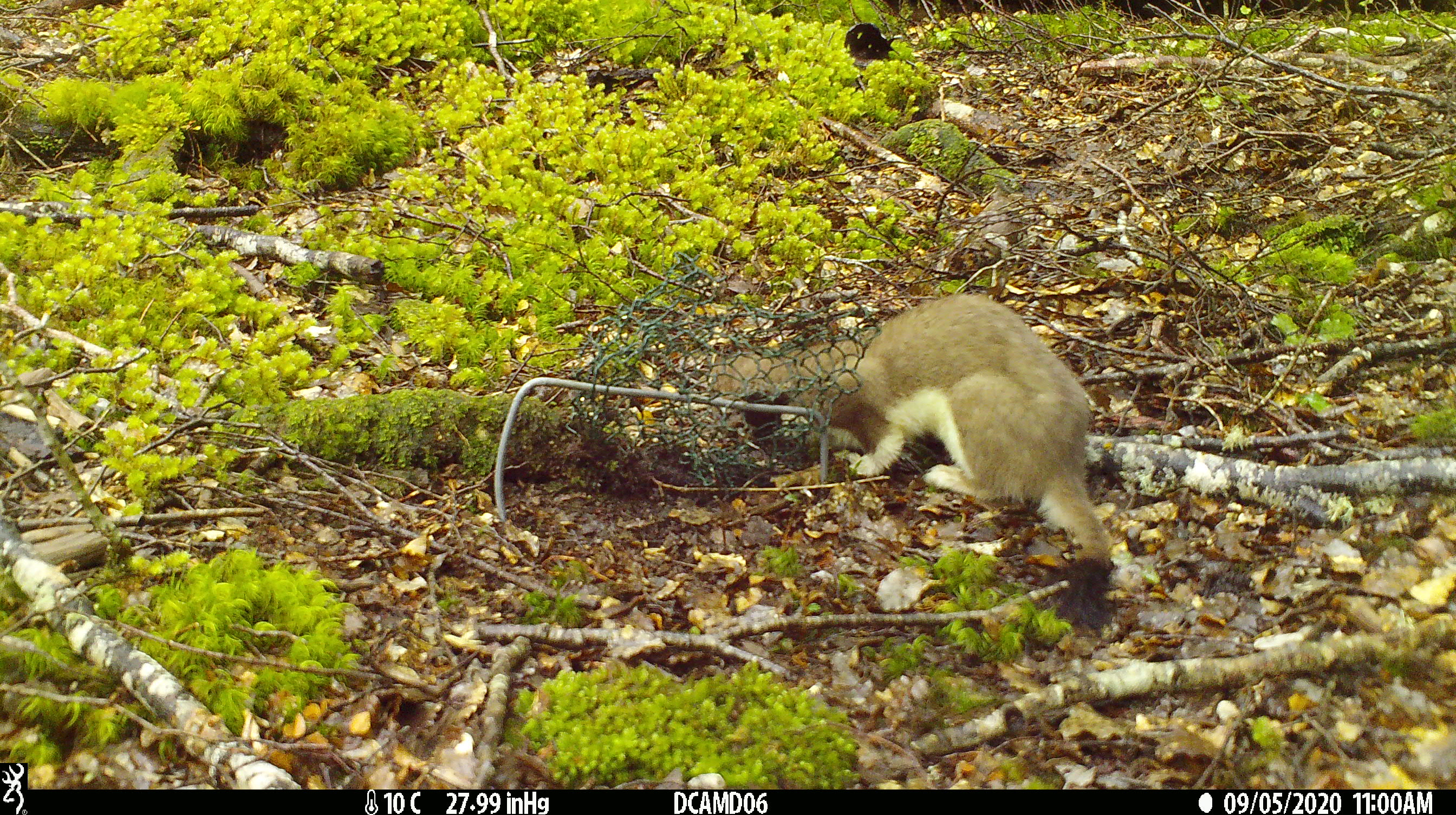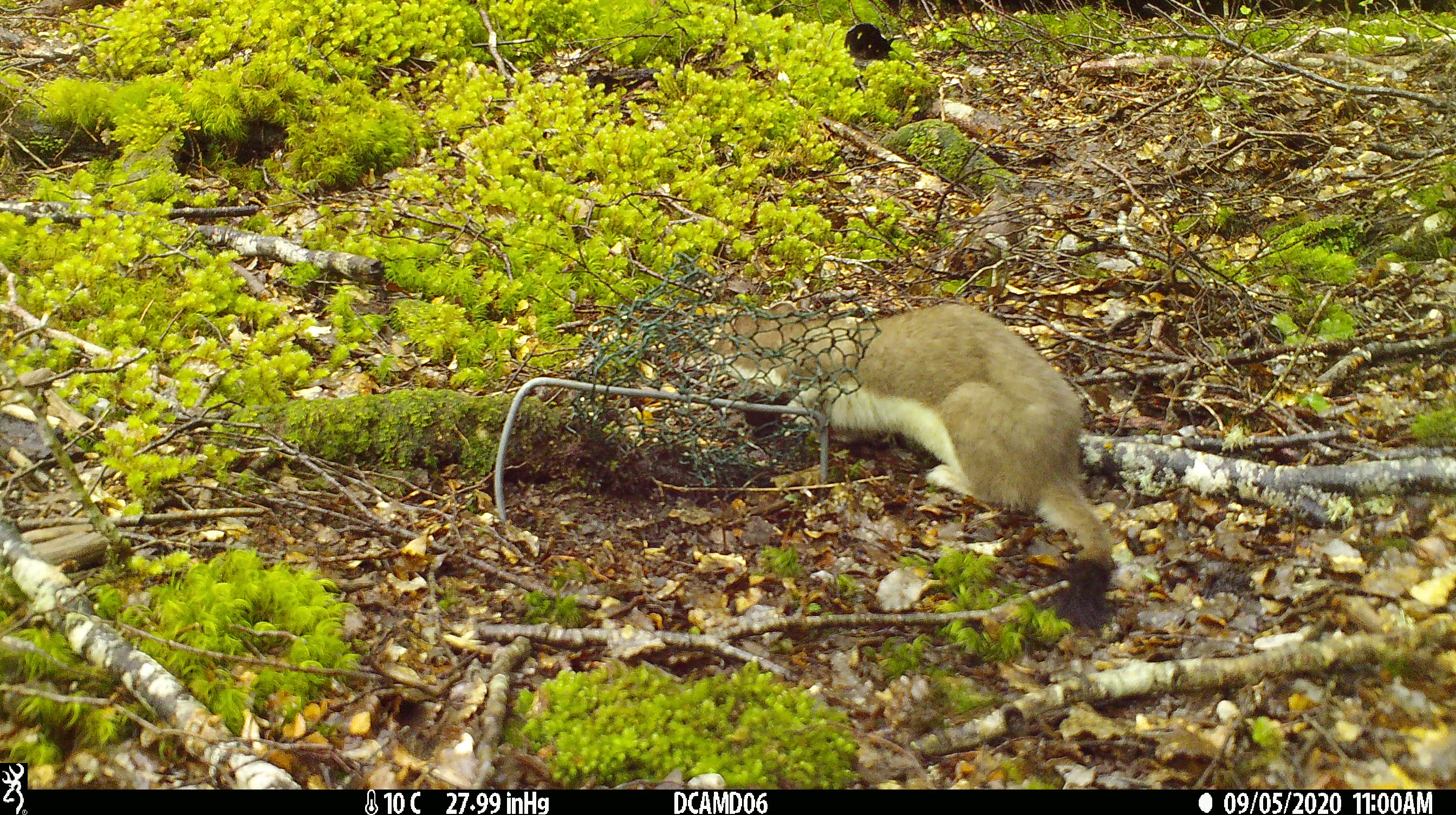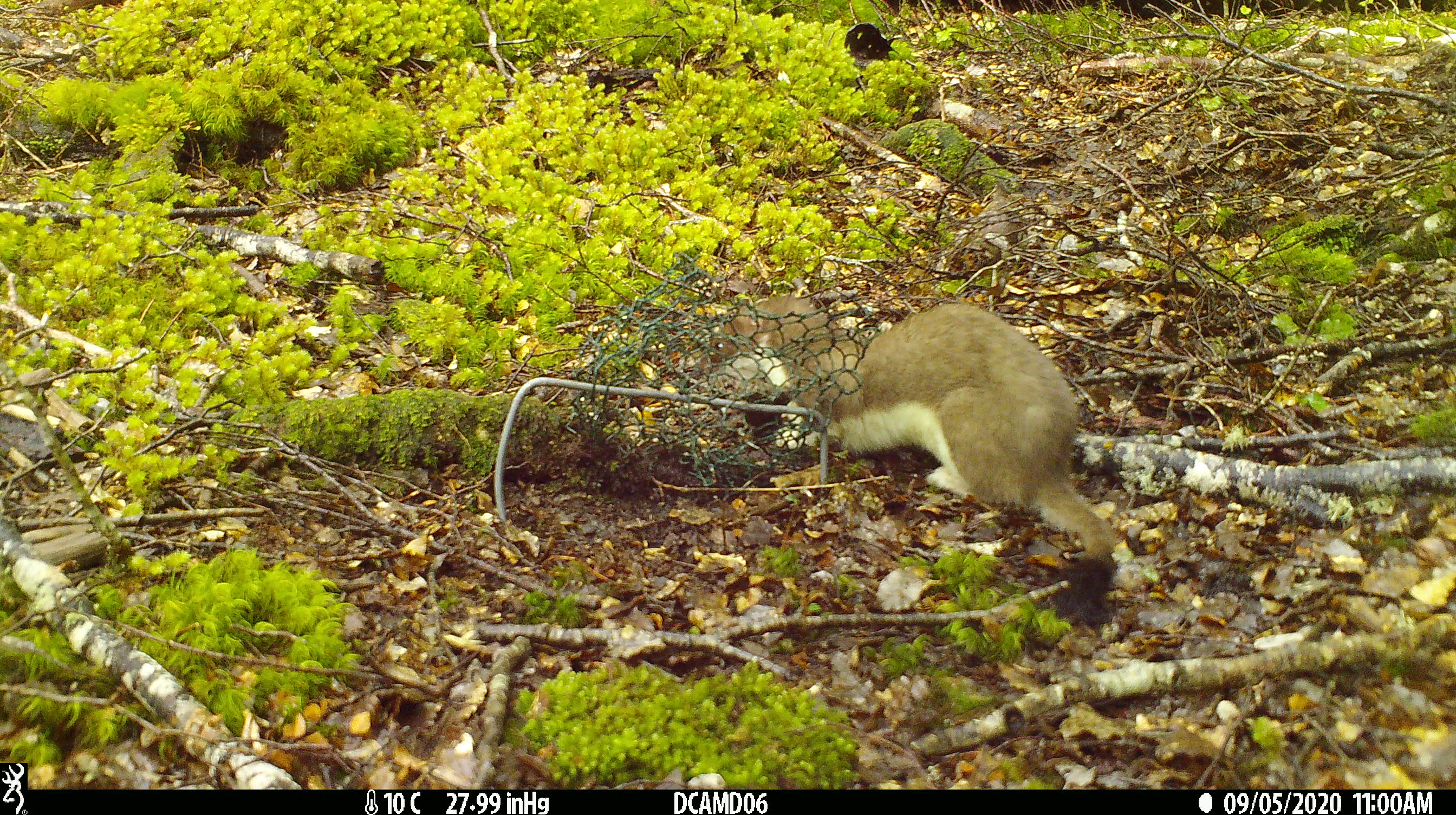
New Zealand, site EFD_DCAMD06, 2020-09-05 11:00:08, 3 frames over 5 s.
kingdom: Animalia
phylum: Chordata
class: Mammalia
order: Carnivora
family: Mustelidae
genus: Mustela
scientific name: Mustela erminea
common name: stoat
Stoat (Mustela erminea).